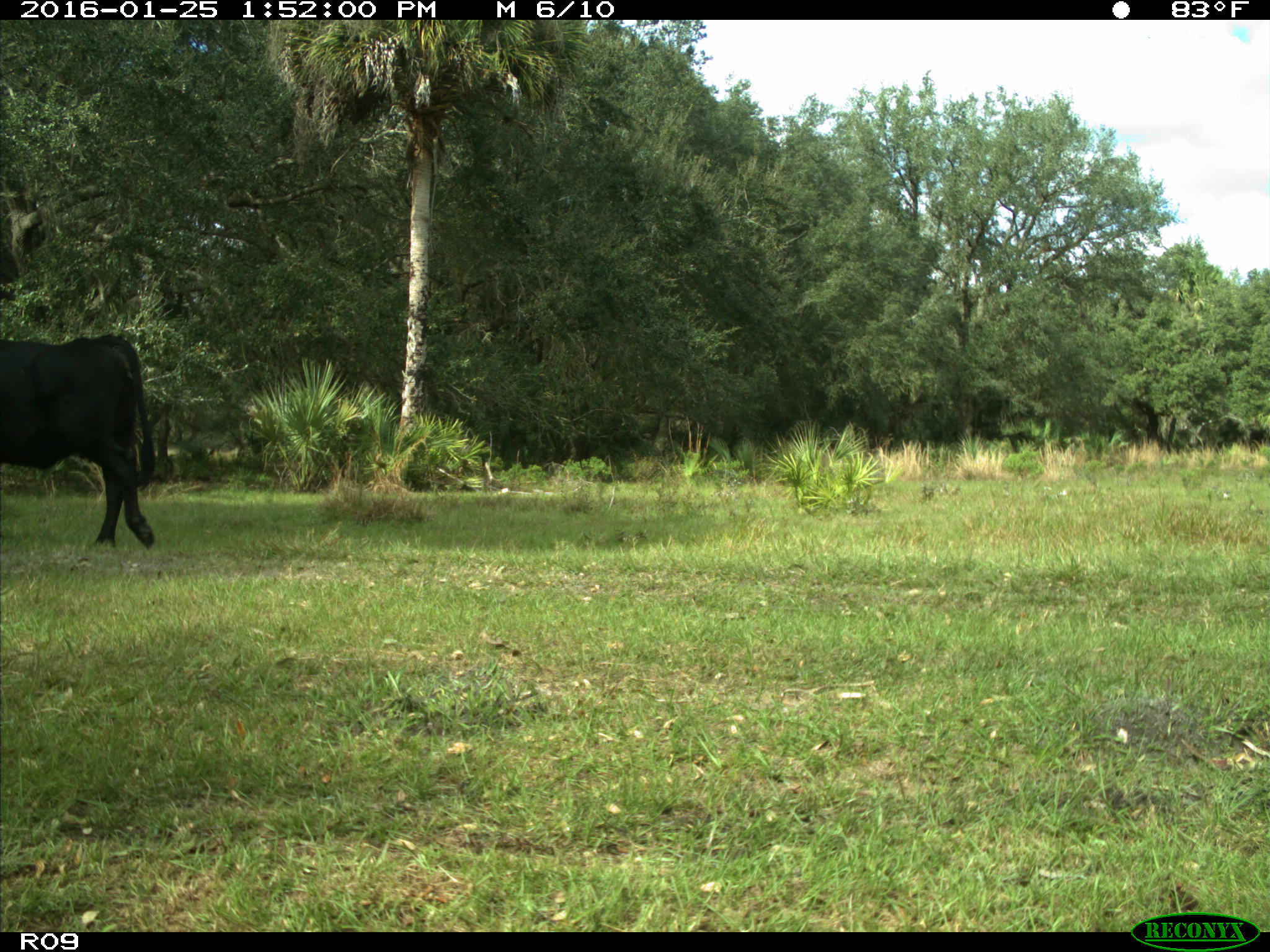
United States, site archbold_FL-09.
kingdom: Animalia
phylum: Chordata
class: Mammalia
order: Artiodactyla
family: Bovidae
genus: Bos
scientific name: Bos taurus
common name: domestic cow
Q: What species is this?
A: Bos taurus (domestic cow).